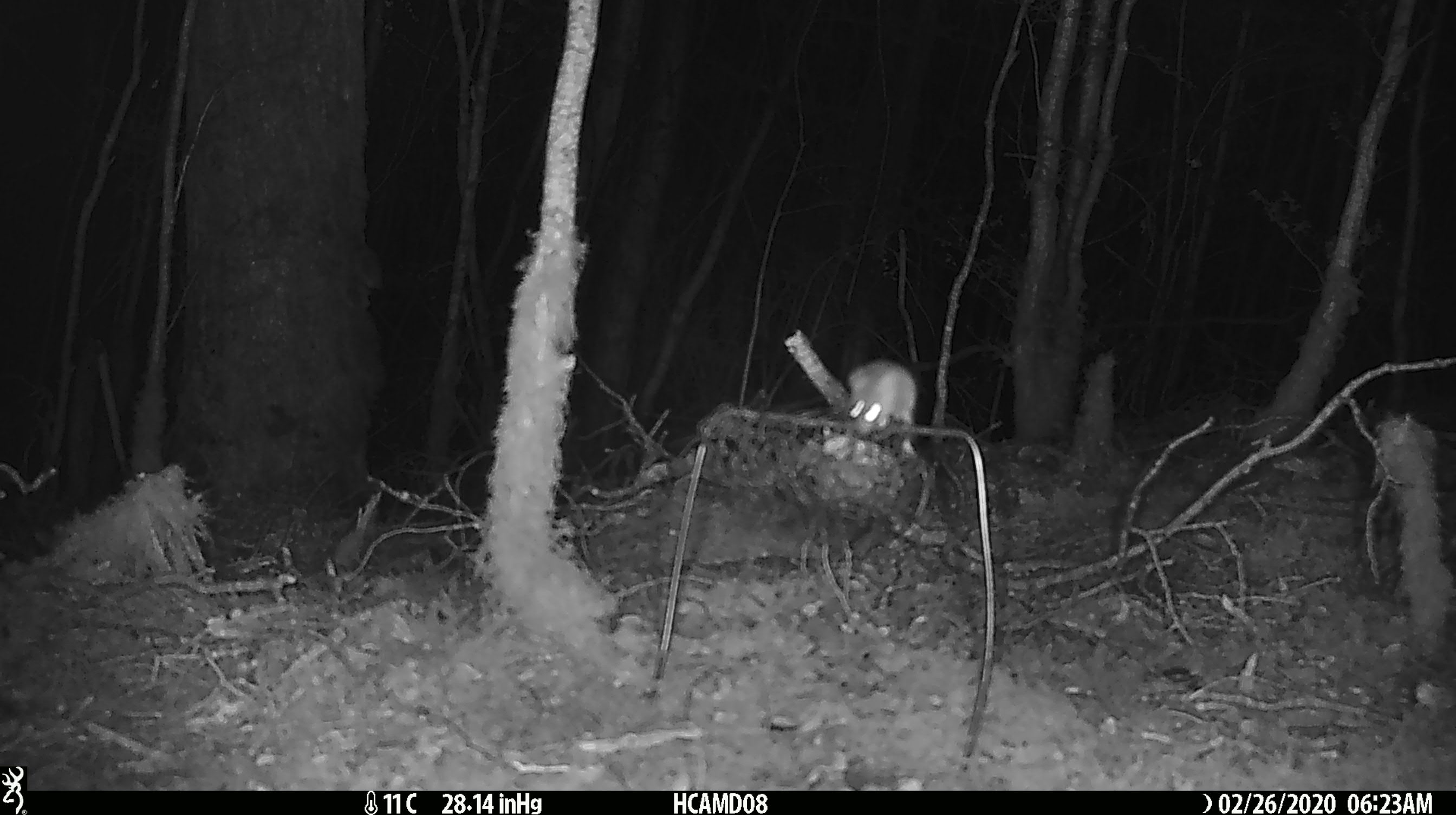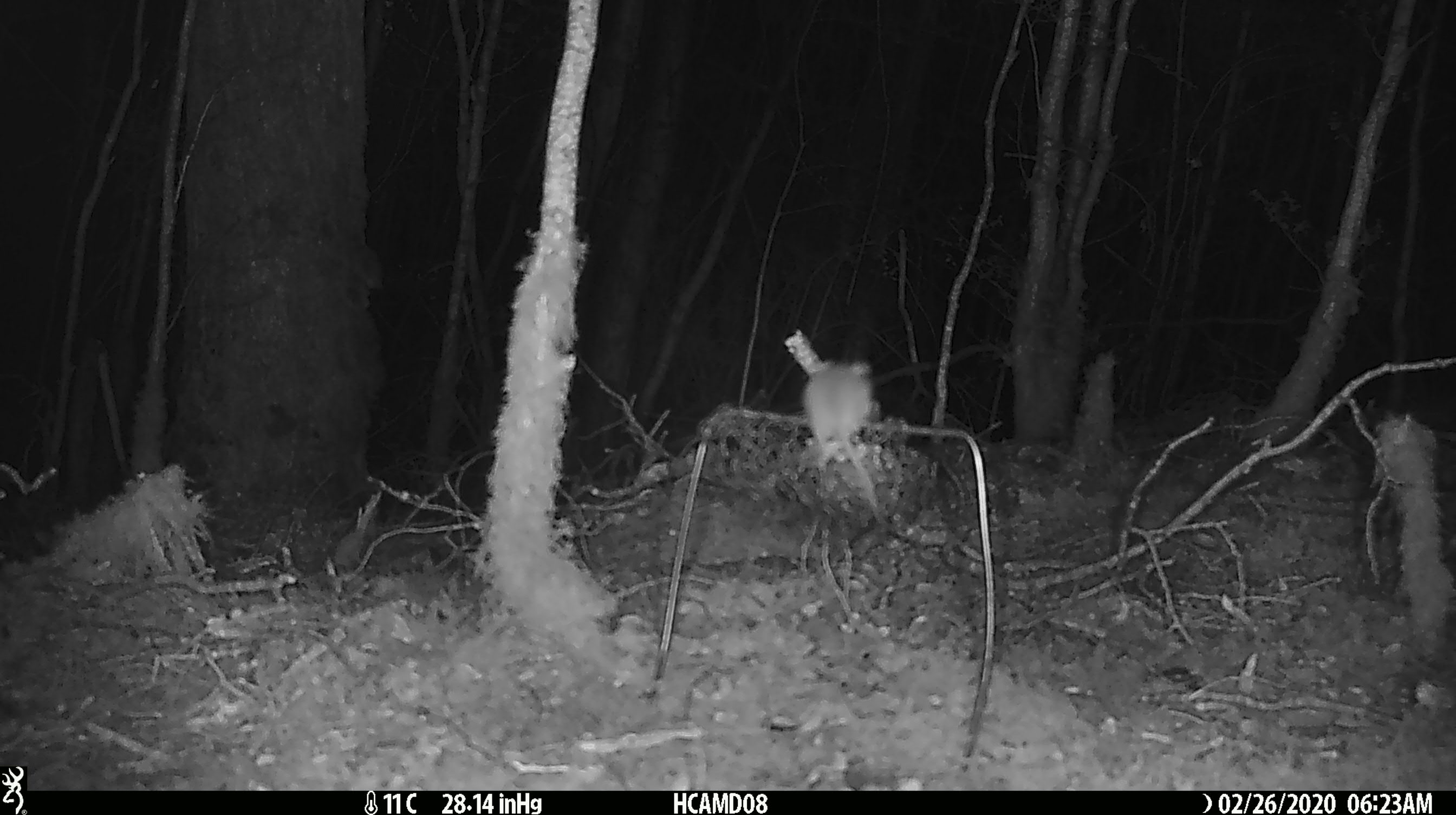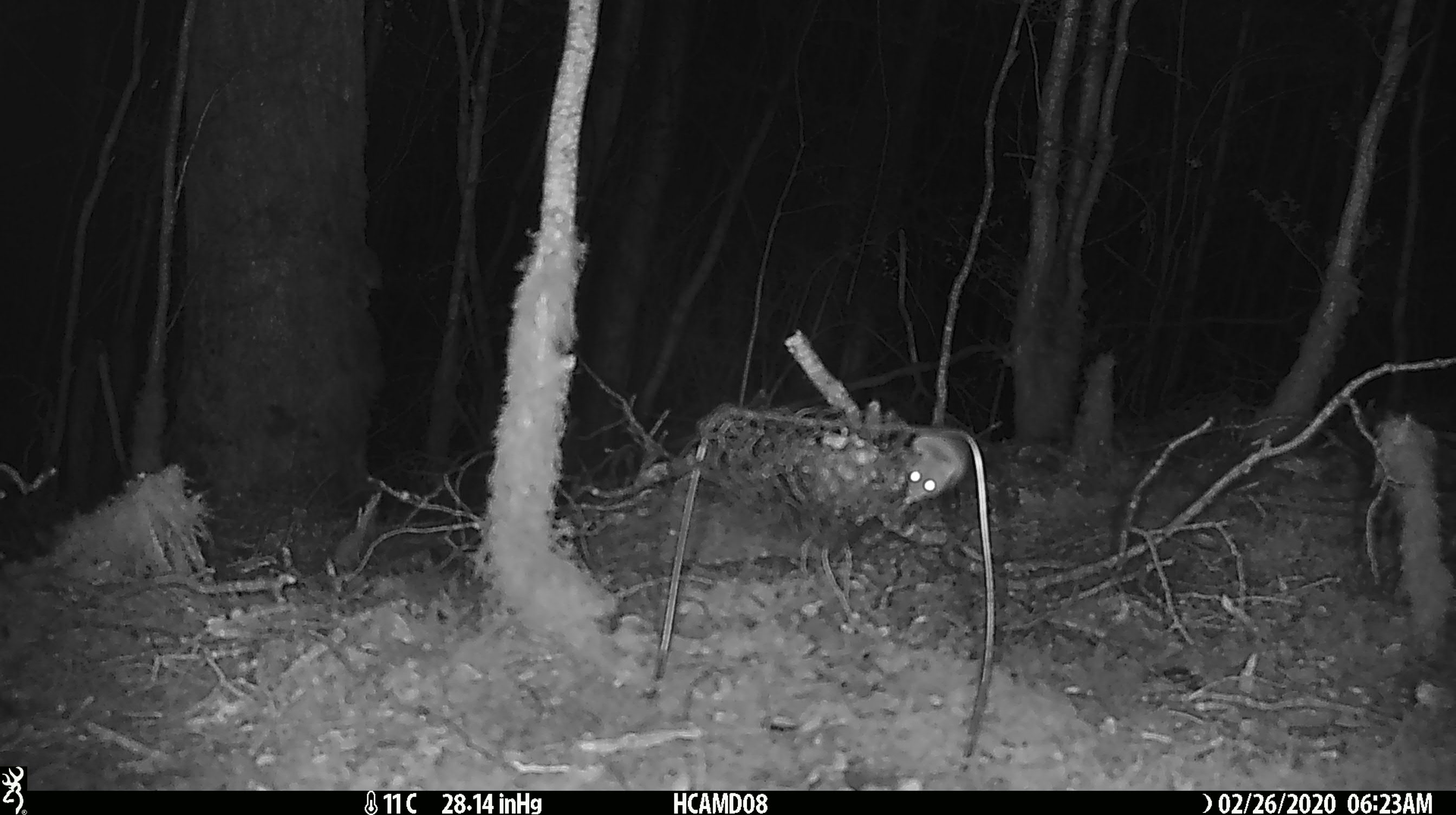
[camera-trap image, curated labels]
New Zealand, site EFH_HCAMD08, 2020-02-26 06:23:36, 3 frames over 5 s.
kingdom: Animalia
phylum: Chordata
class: Mammalia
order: Rodentia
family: Muridae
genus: Mus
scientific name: Mus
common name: mouse